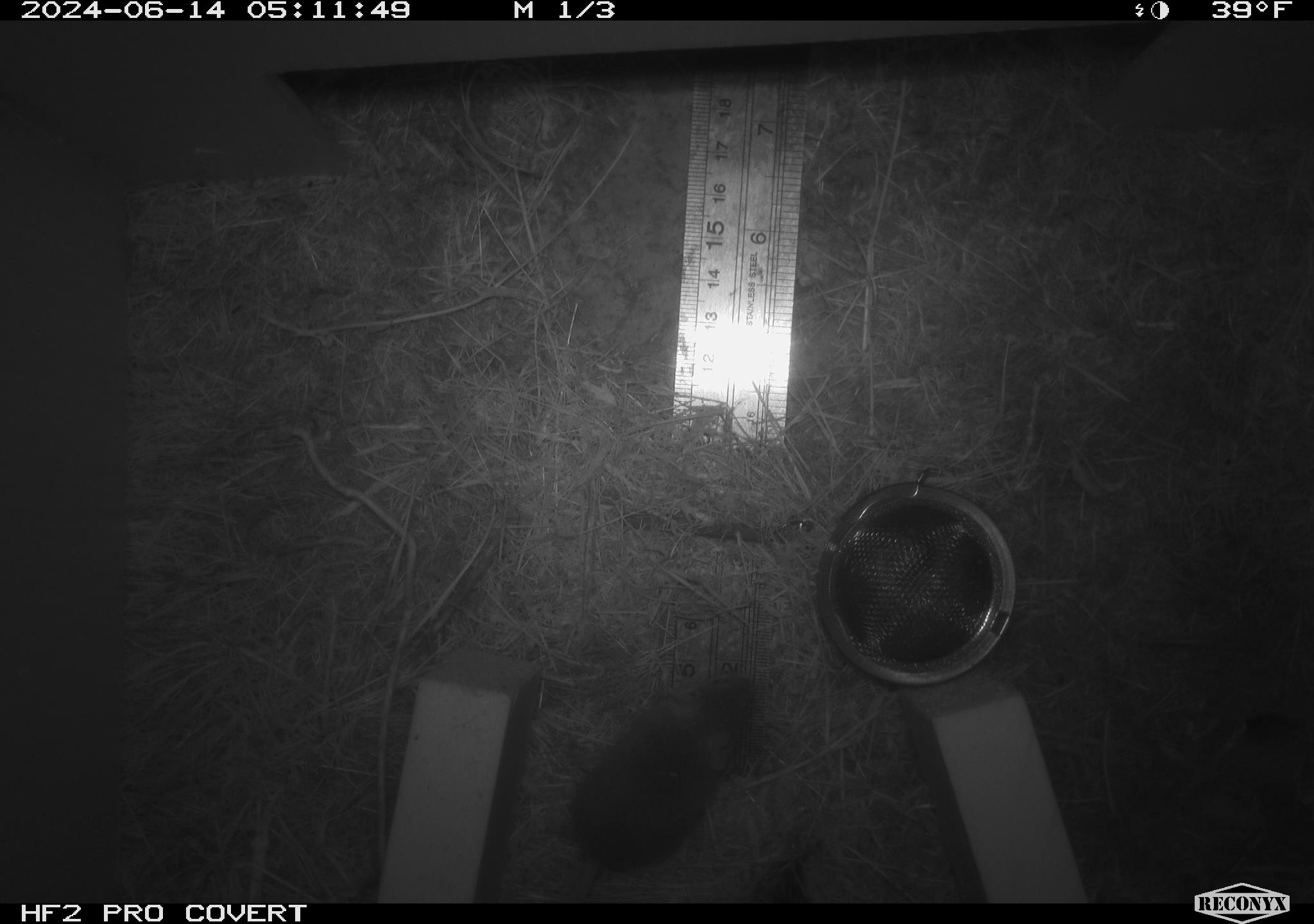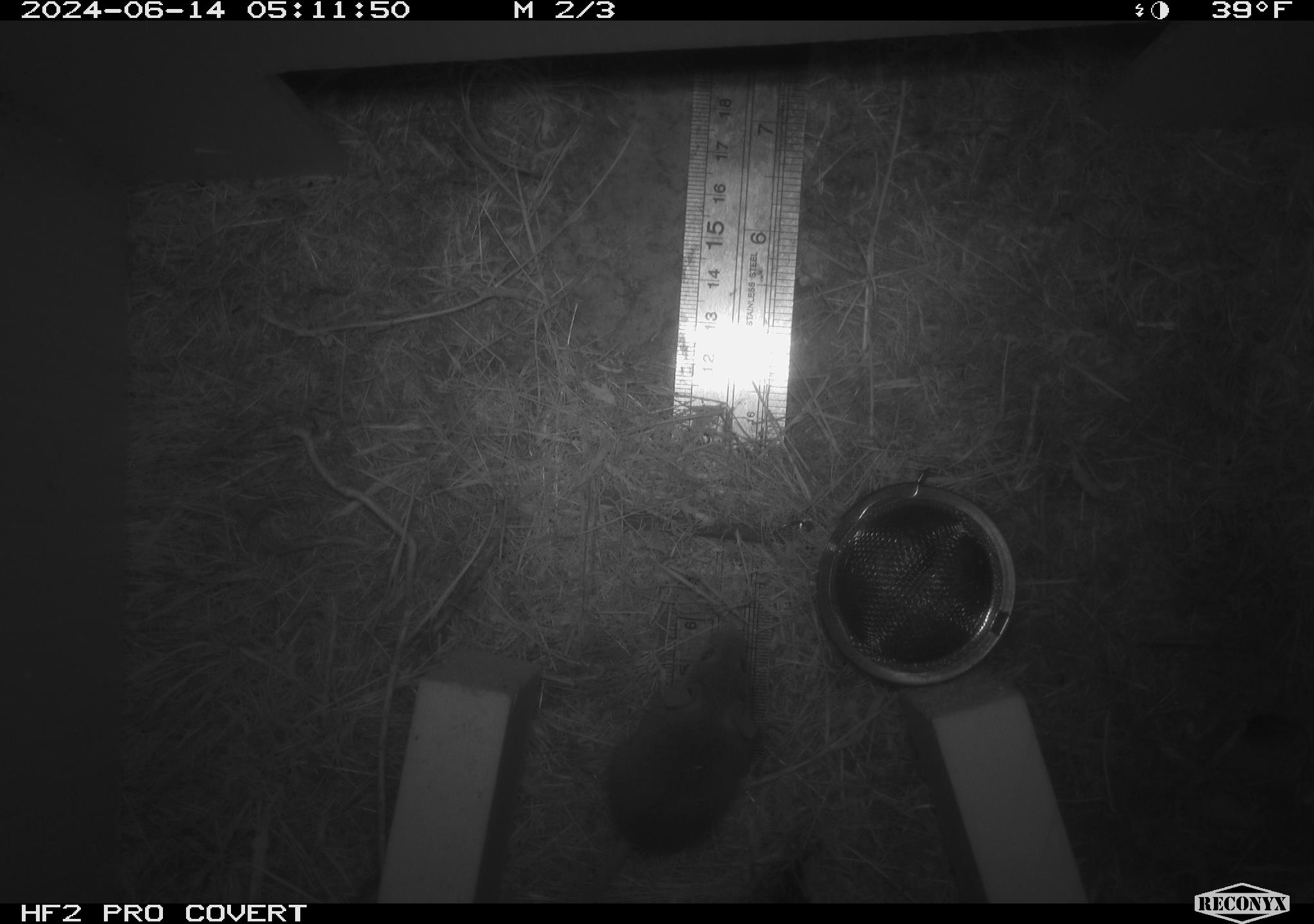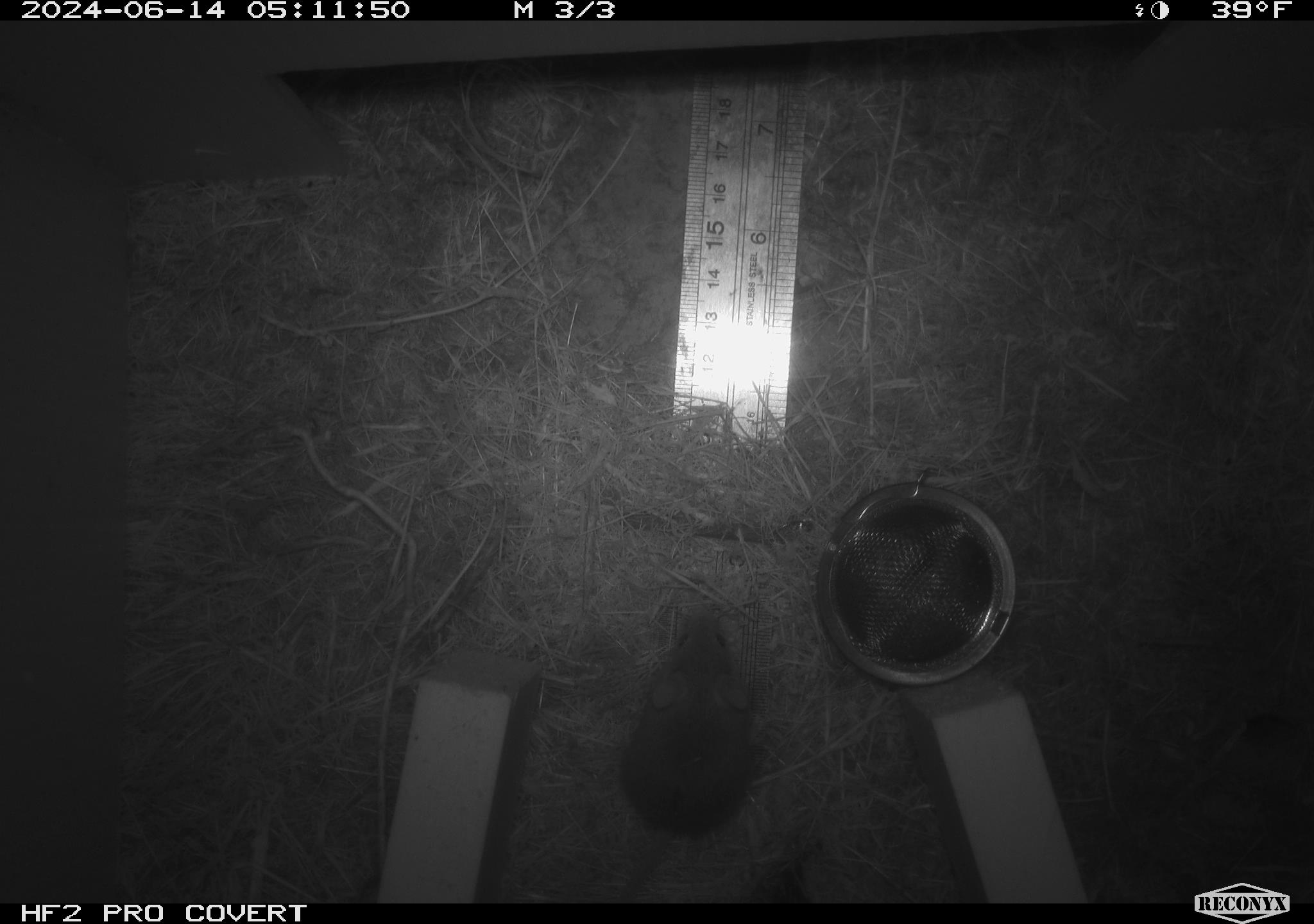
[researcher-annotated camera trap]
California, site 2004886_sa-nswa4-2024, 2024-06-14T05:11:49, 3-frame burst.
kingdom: Animalia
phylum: Chordata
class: Mammalia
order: Rodentia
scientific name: Rodentia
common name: rodent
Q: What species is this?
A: Rodent (Rodentia).